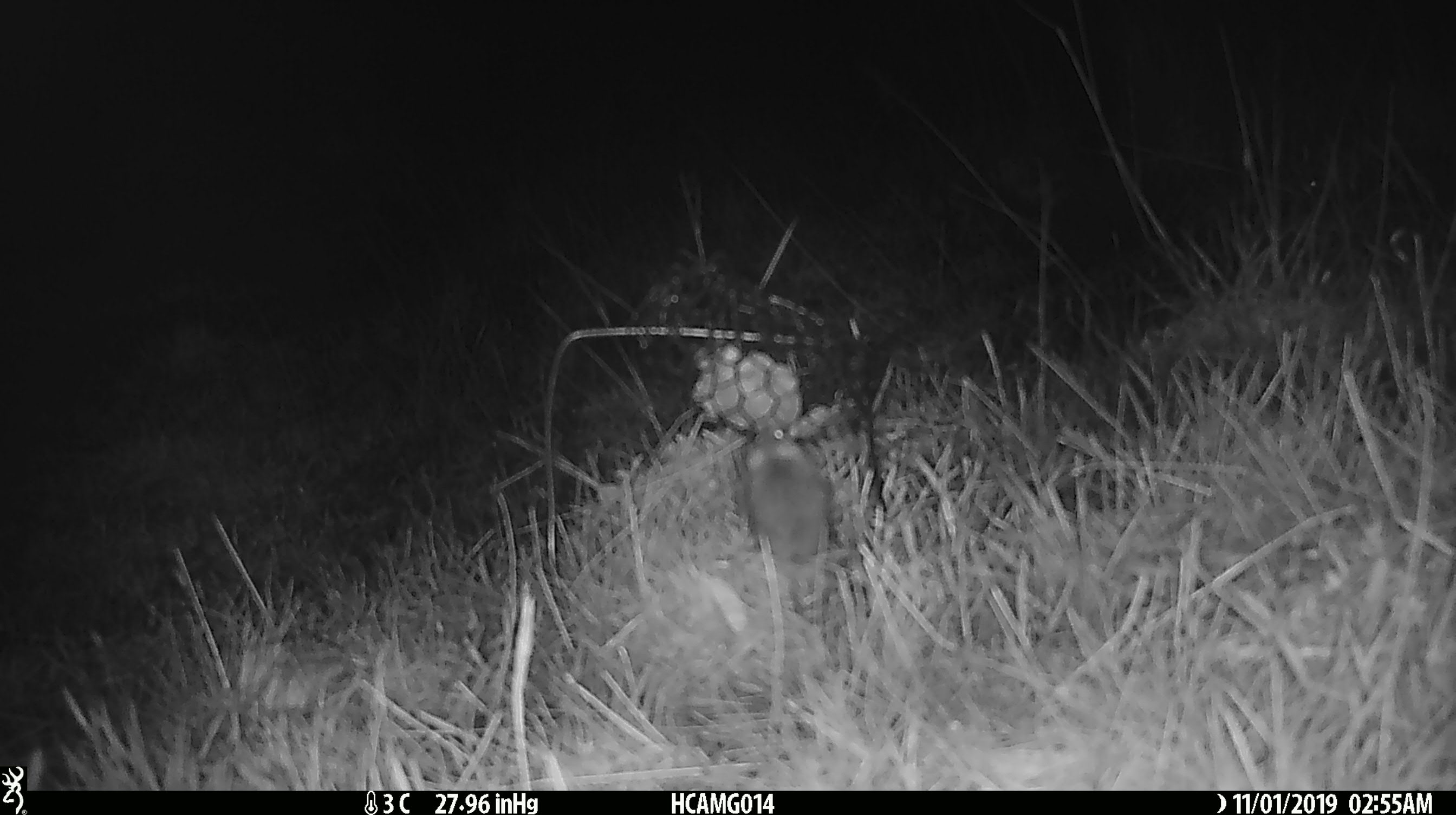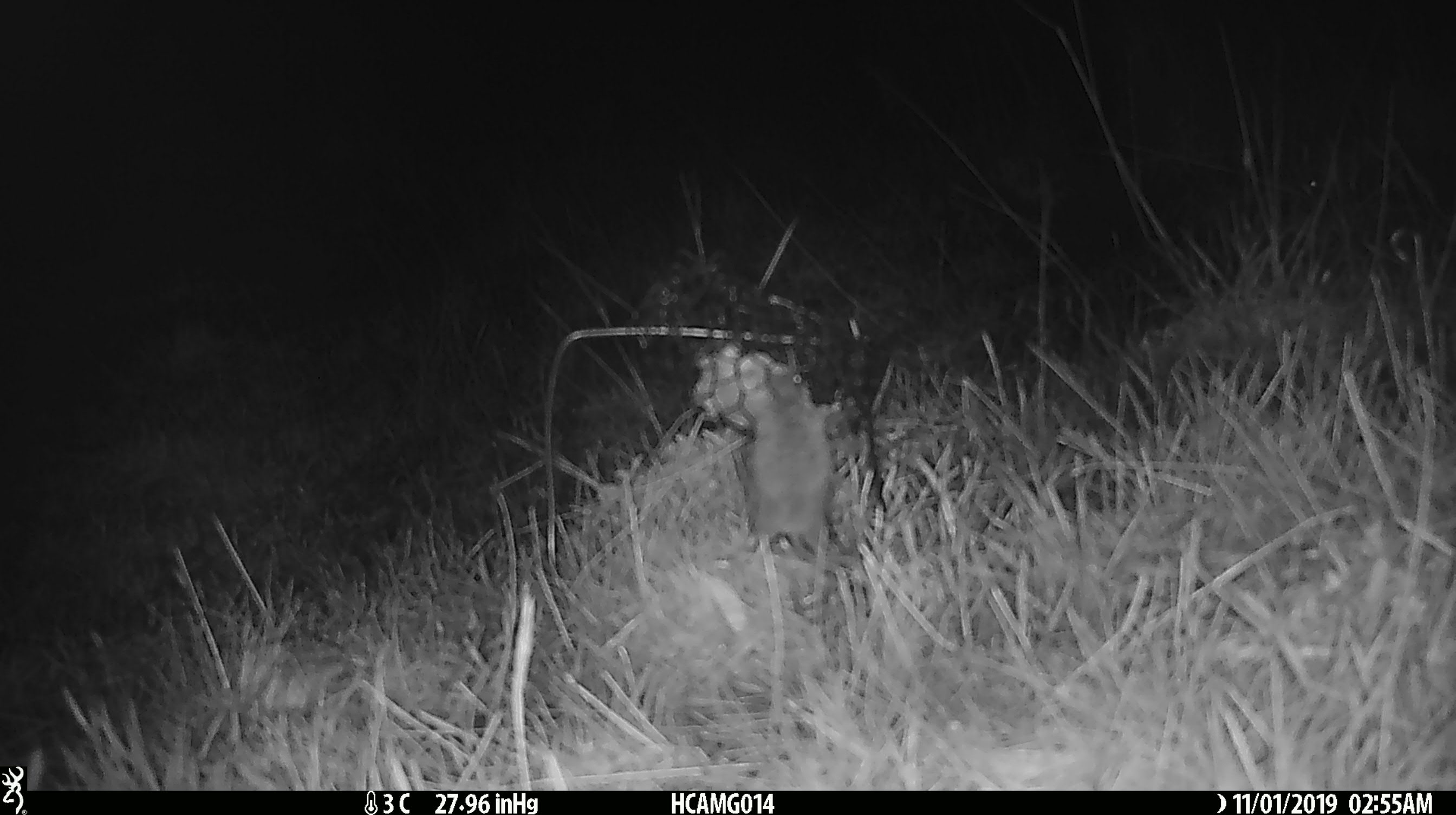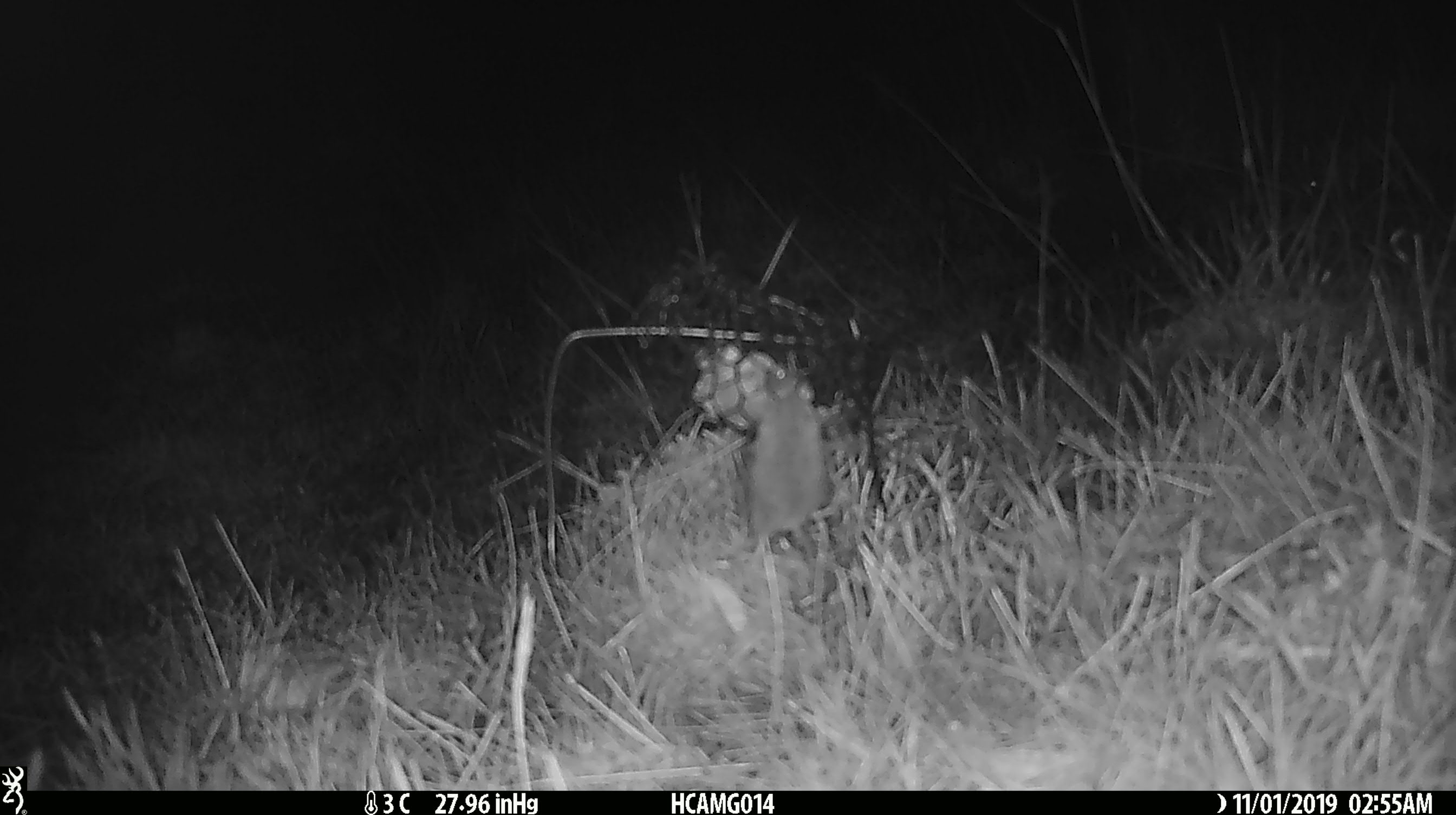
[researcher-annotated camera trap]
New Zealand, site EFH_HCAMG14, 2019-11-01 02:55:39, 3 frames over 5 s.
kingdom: Animalia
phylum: Chordata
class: Mammalia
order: Rodentia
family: Muridae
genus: Mus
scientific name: Mus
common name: mouse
Mouse (Mus).